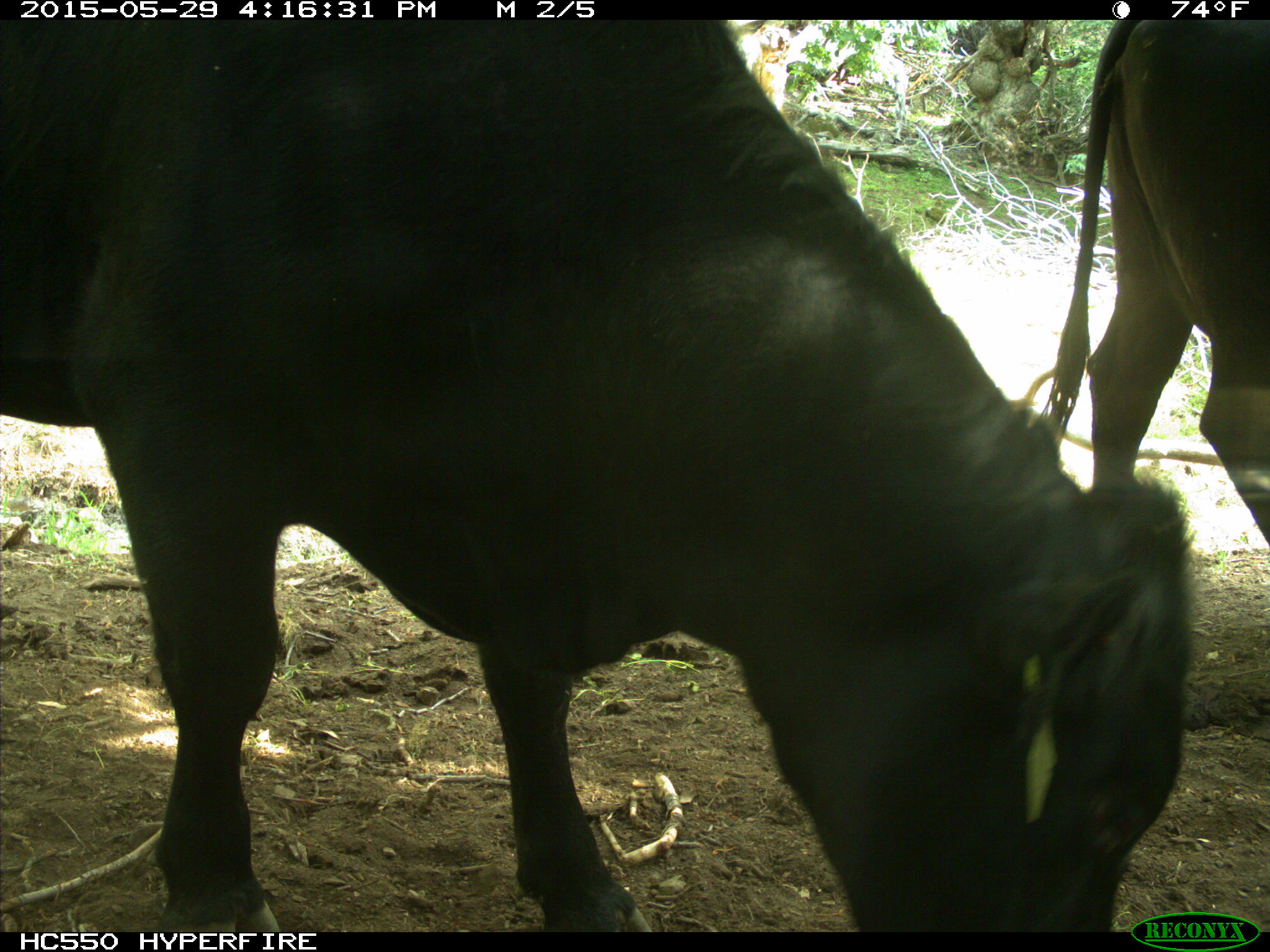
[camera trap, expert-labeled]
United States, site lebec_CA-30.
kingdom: Animalia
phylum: Chordata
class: Mammalia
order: Artiodactyla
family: Bovidae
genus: Bos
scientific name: Bos taurus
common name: domestic cow